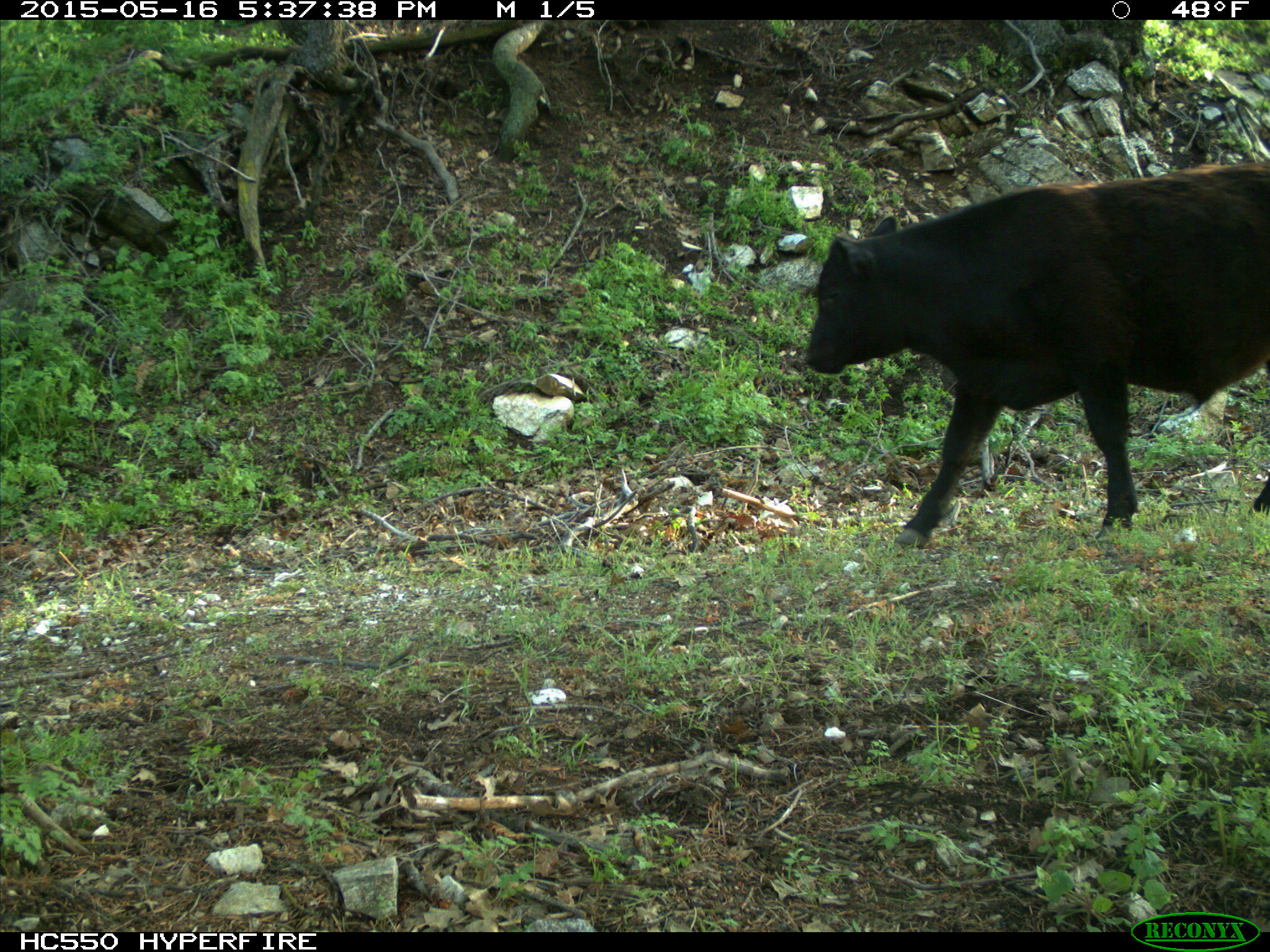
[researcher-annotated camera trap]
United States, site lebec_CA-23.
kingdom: Animalia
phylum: Chordata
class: Mammalia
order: Artiodactyla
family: Bovidae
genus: Bos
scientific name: Bos taurus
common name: domestic cow